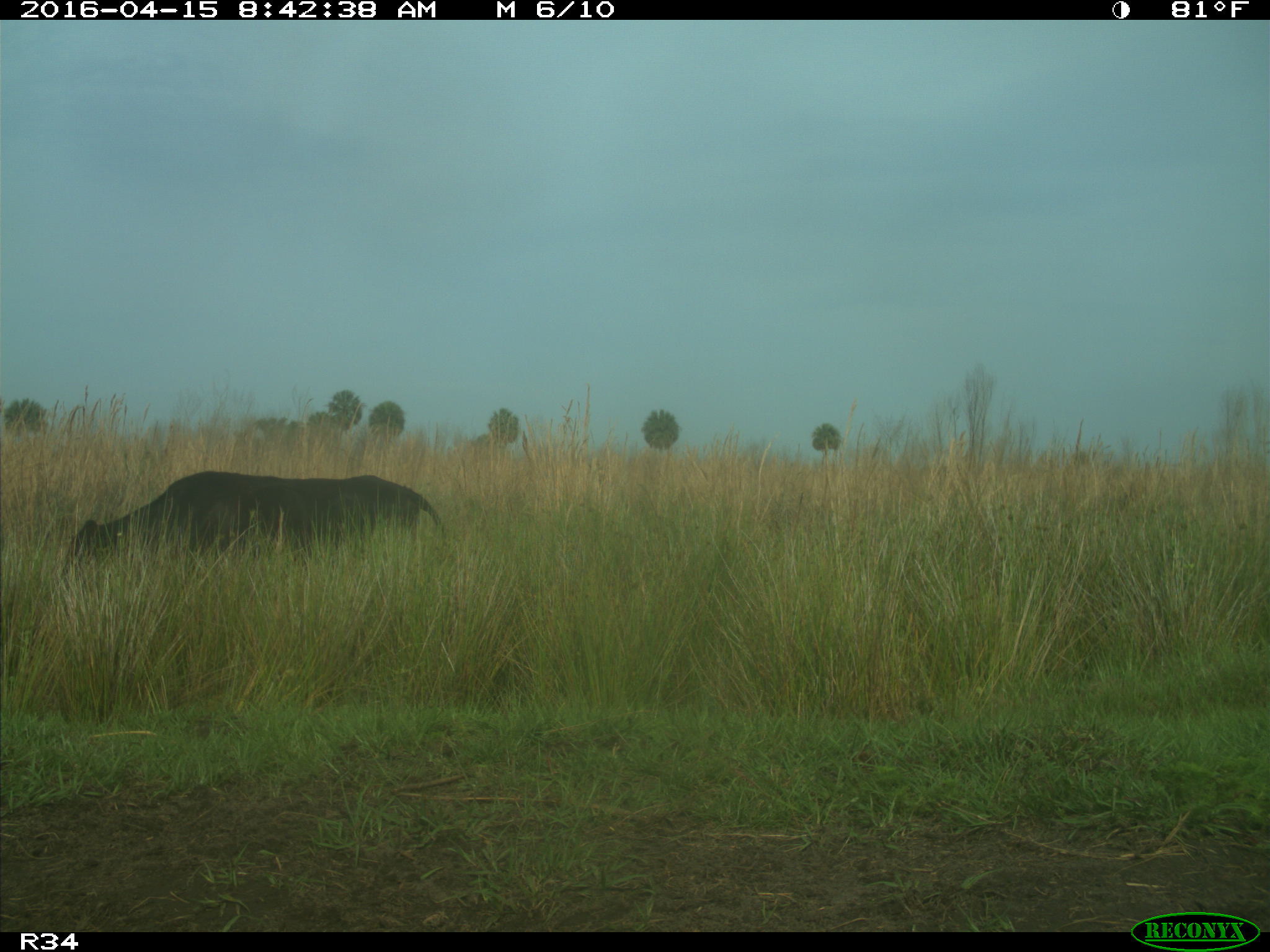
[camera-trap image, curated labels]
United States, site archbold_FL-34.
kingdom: Animalia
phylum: Chordata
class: Mammalia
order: Artiodactyla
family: Bovidae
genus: Bos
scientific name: Bos taurus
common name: domestic cow